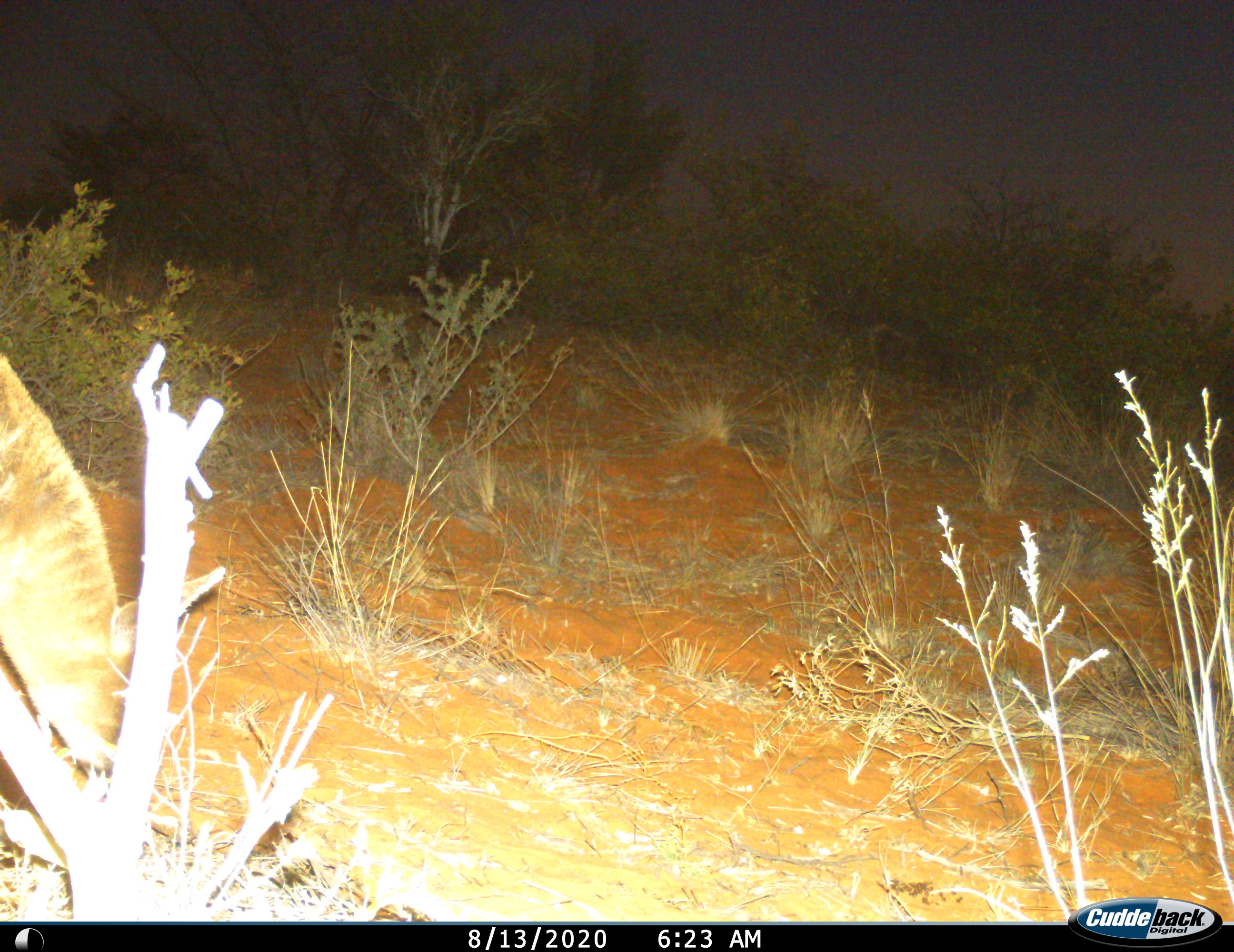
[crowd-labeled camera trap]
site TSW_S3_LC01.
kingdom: Animalia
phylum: Chordata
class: Mammalia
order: Artiodactyla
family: Bovidae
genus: Sylvicapra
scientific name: Sylvicapra grimmia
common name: common duiker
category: duikercommongrey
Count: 1.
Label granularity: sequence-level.